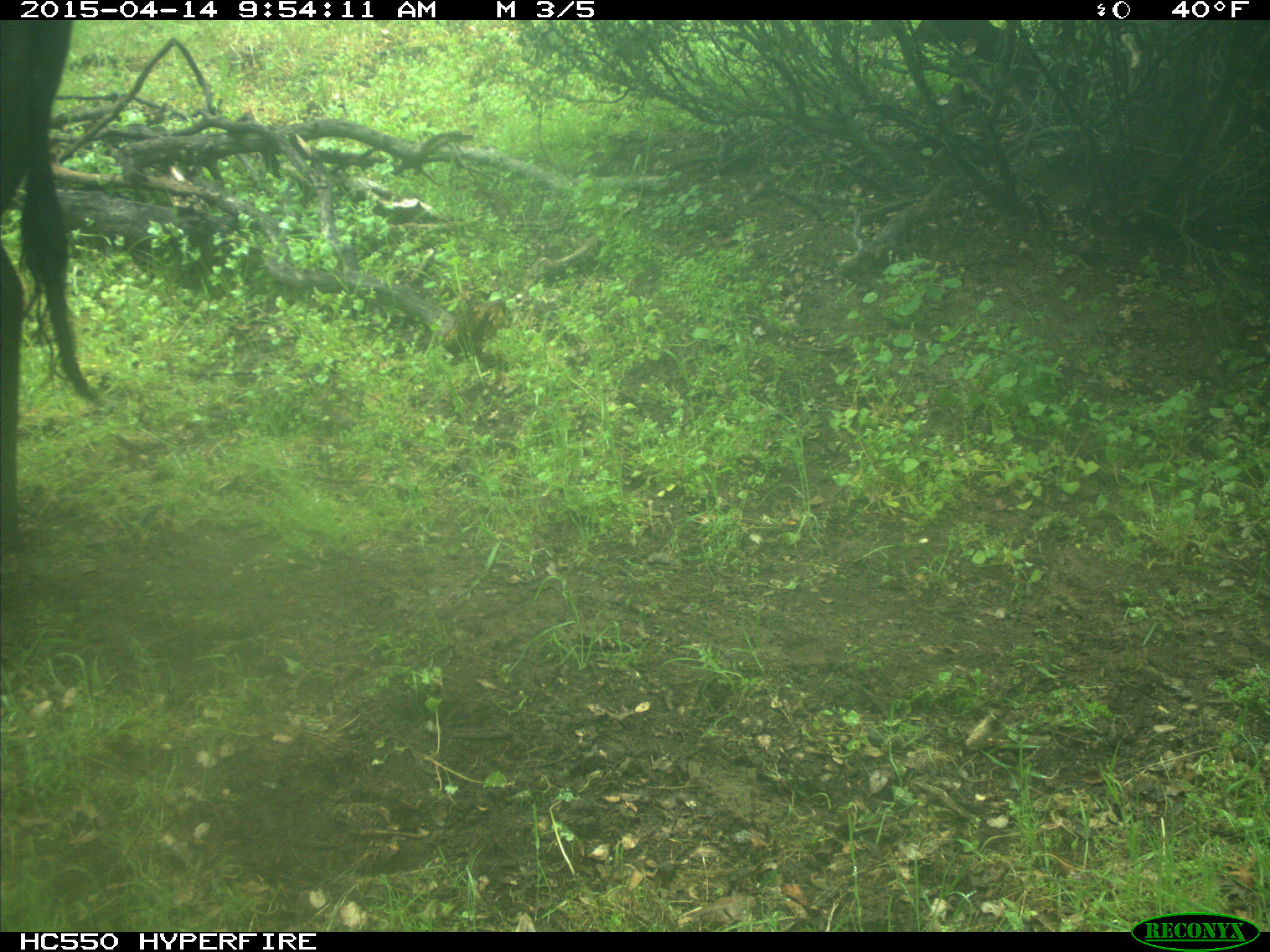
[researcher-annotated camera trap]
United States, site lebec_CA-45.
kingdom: Animalia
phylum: Chordata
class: Mammalia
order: Artiodactyla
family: Bovidae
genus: Bos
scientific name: Bos taurus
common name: domestic cow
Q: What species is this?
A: Bos taurus (domestic cow).